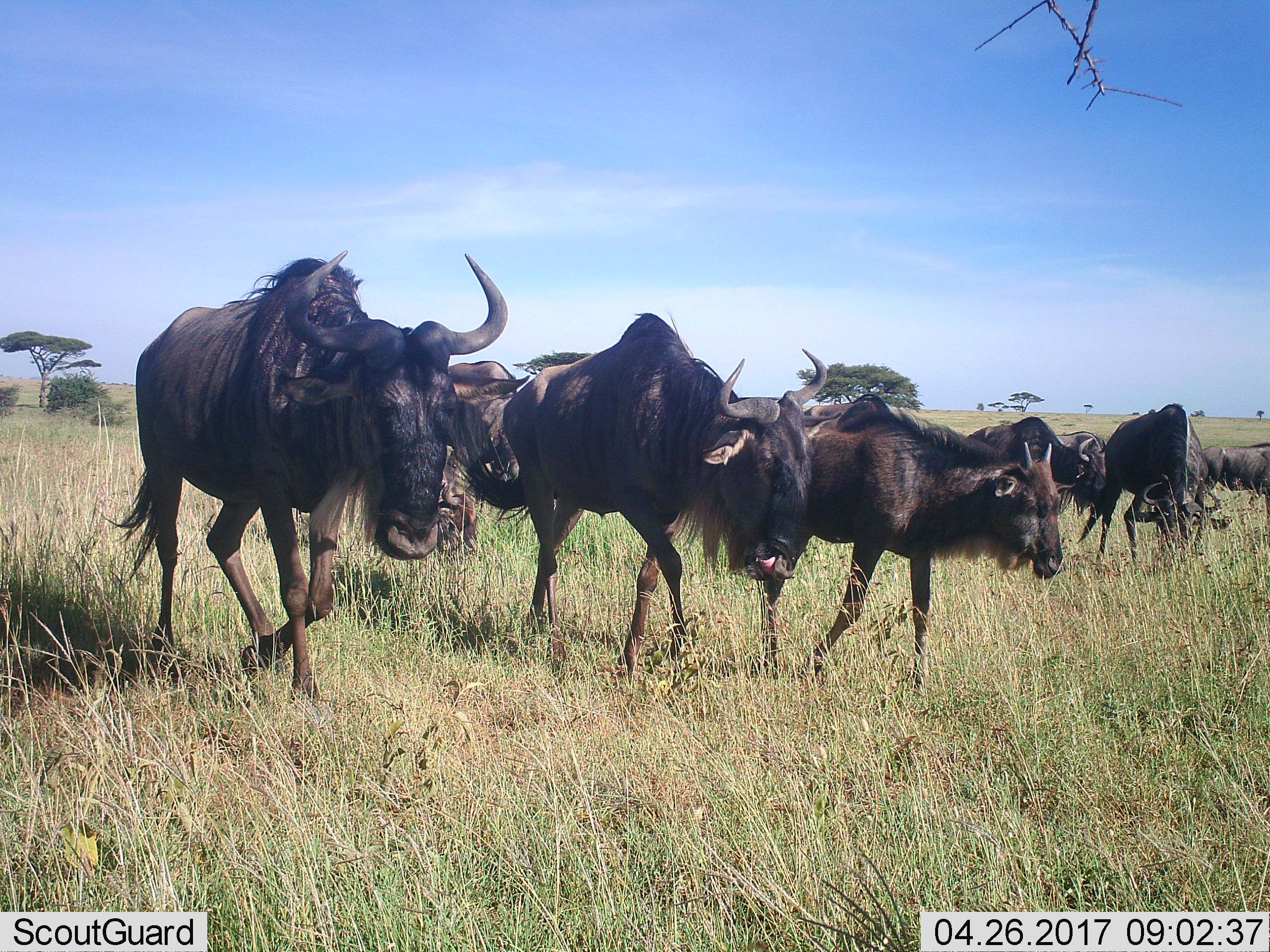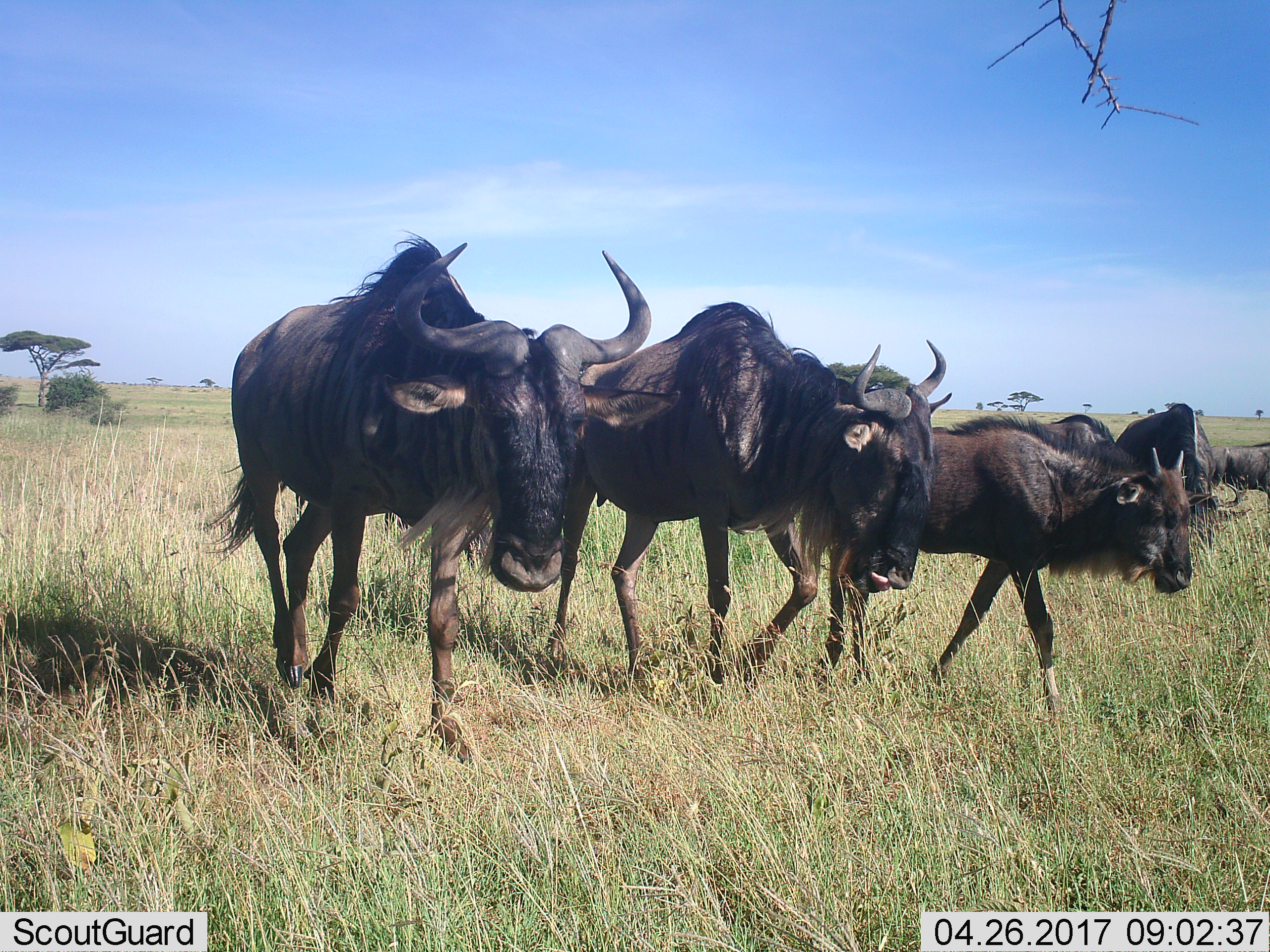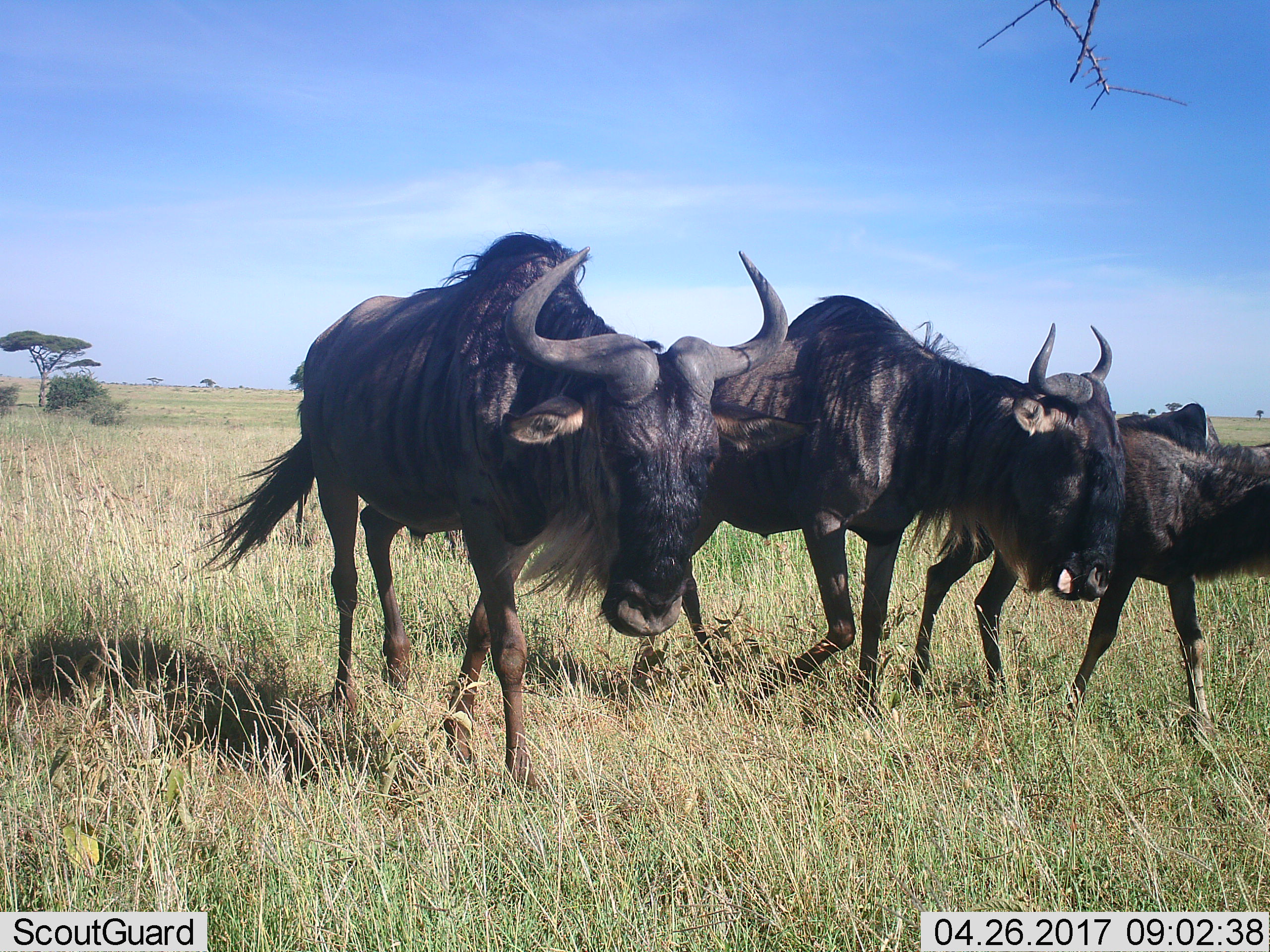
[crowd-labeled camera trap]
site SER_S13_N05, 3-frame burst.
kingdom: Animalia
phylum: Chordata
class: Mammalia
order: Artiodactyla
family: Bovidae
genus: Connochaetes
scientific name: Connochaetes taurinus taurinus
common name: blue wildebeest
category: wildebeestblue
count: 7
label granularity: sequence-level